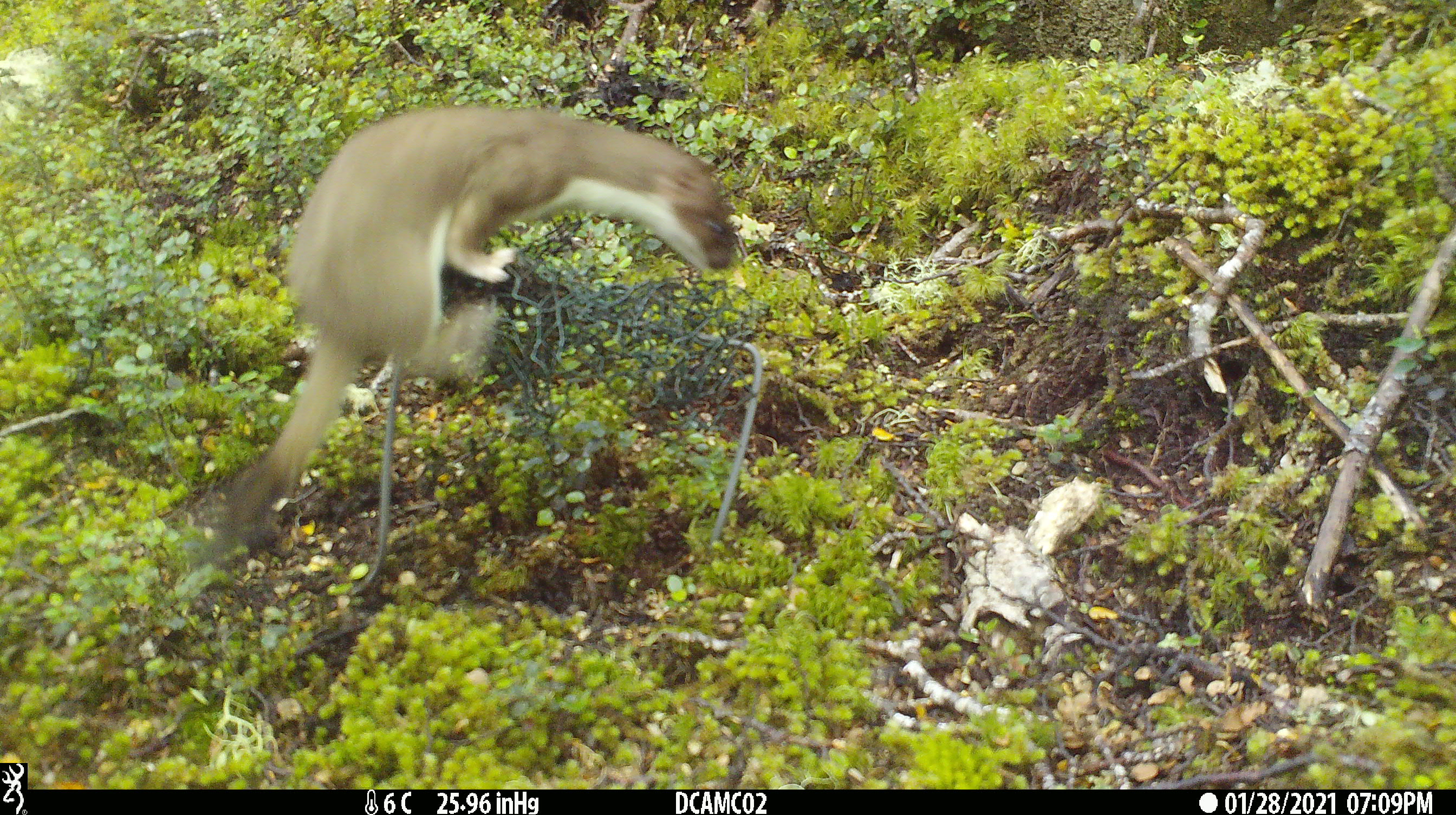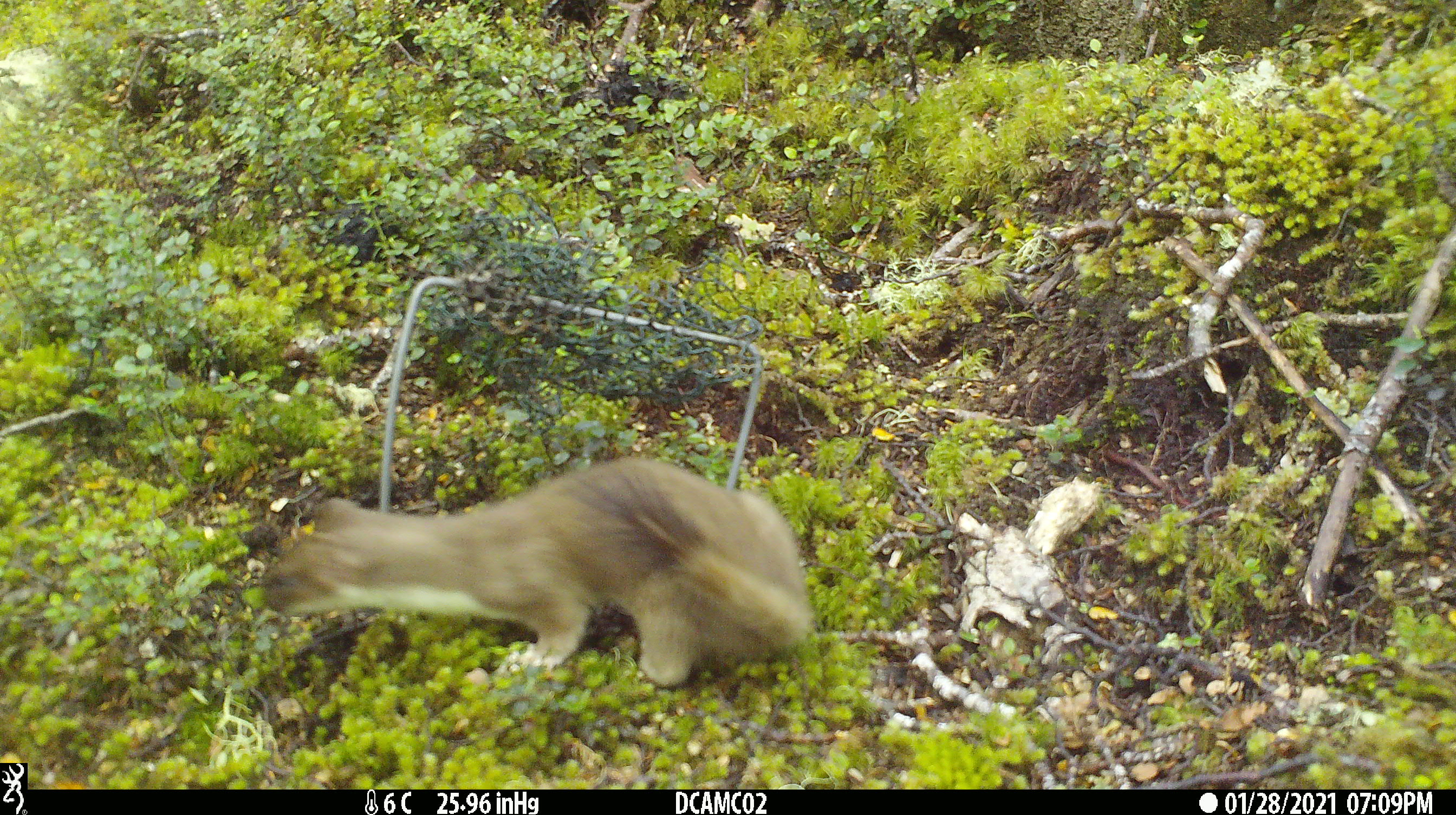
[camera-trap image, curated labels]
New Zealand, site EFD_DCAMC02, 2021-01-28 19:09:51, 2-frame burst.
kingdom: Animalia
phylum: Chordata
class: Mammalia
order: Carnivora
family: Mustelidae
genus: Mustela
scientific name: Mustela erminea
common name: stoat